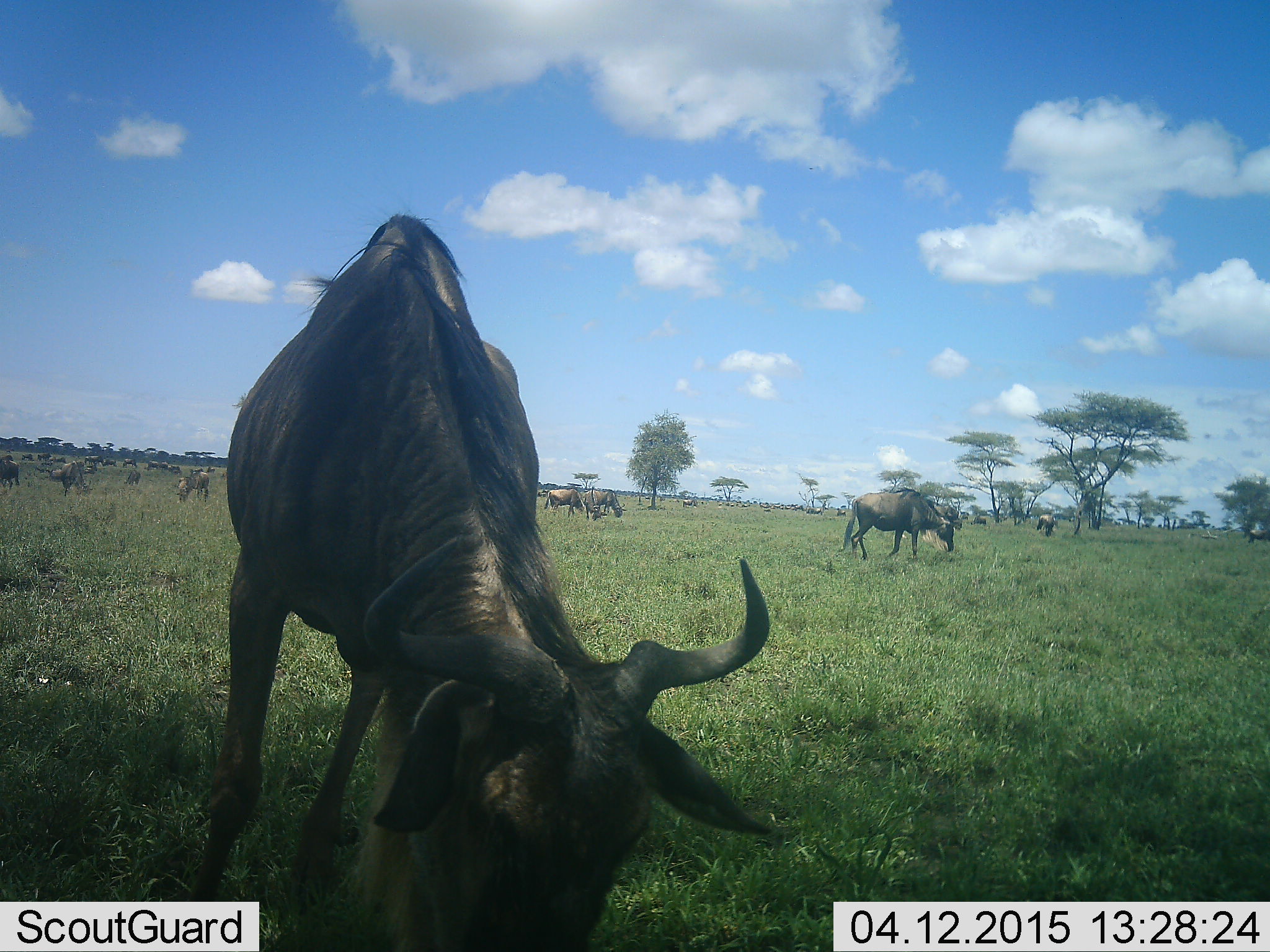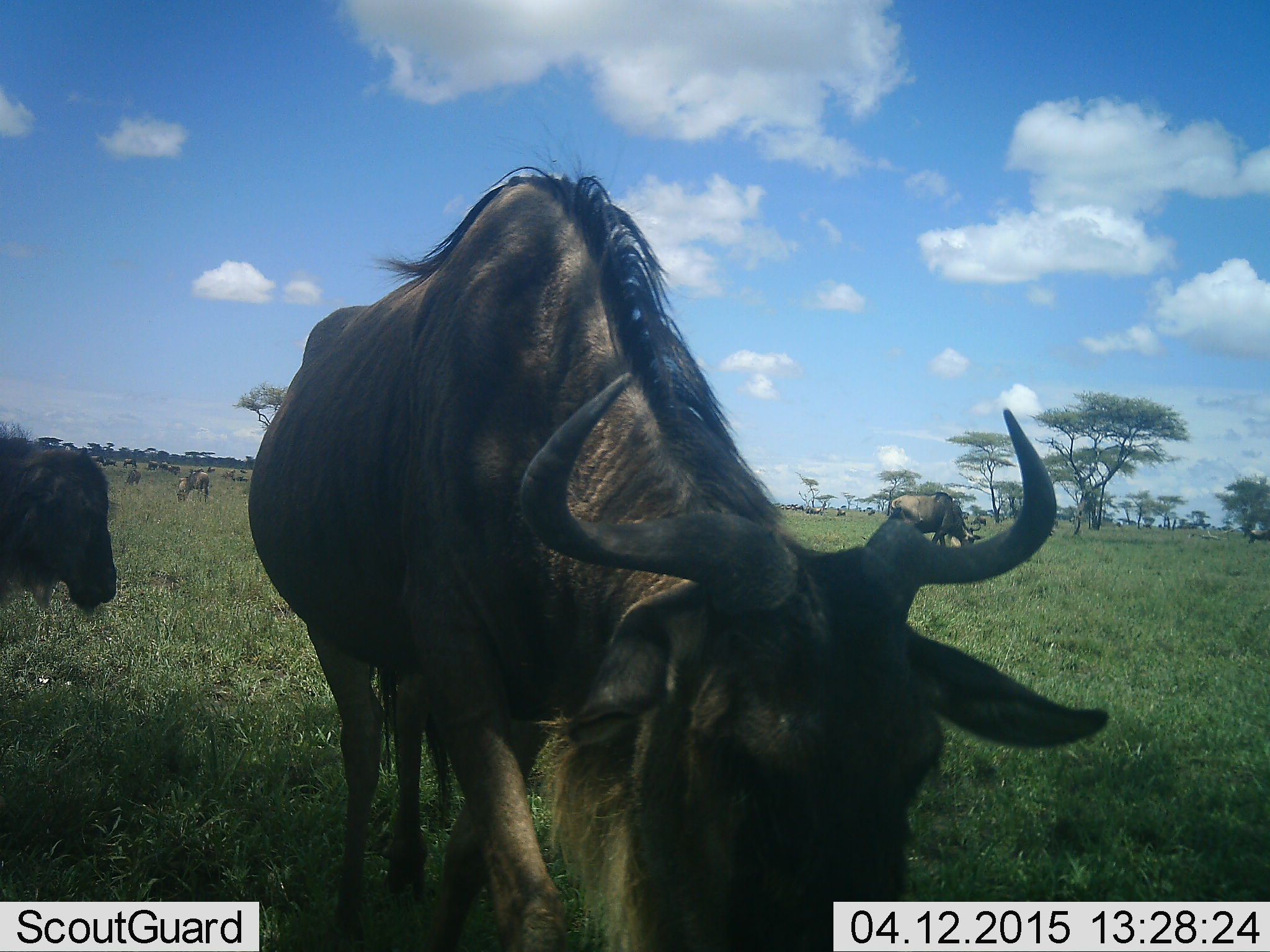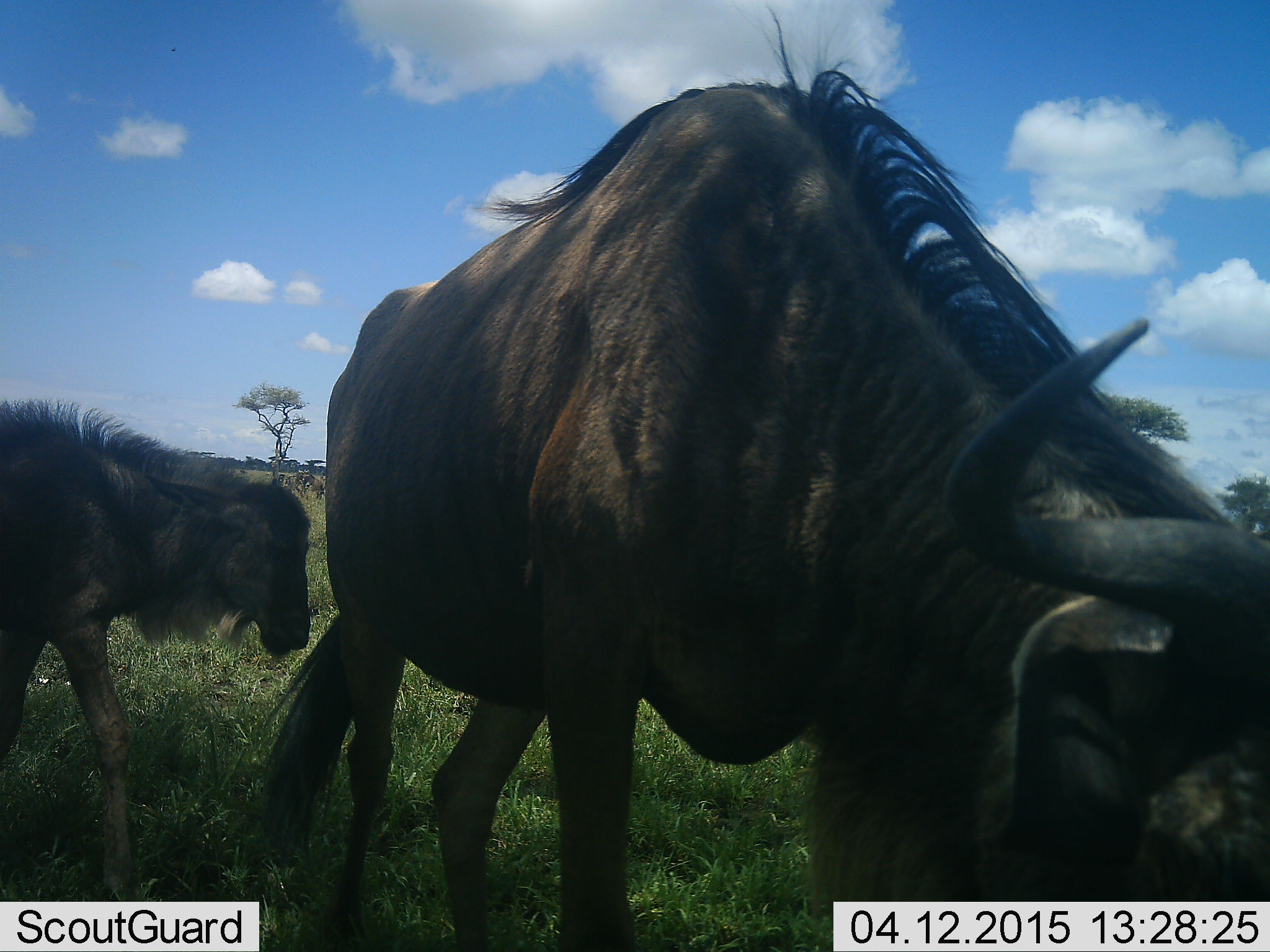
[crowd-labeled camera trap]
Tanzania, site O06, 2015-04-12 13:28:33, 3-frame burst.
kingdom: Animalia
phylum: Chordata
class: Mammalia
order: Artiodactyla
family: Bovidae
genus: Connochaetes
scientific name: Connochaetes taurinus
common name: blue wildebeest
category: wildebeest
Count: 11-50.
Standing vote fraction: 70%.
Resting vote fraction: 0%.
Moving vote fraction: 70%.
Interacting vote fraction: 0%.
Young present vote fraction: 40%.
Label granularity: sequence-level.